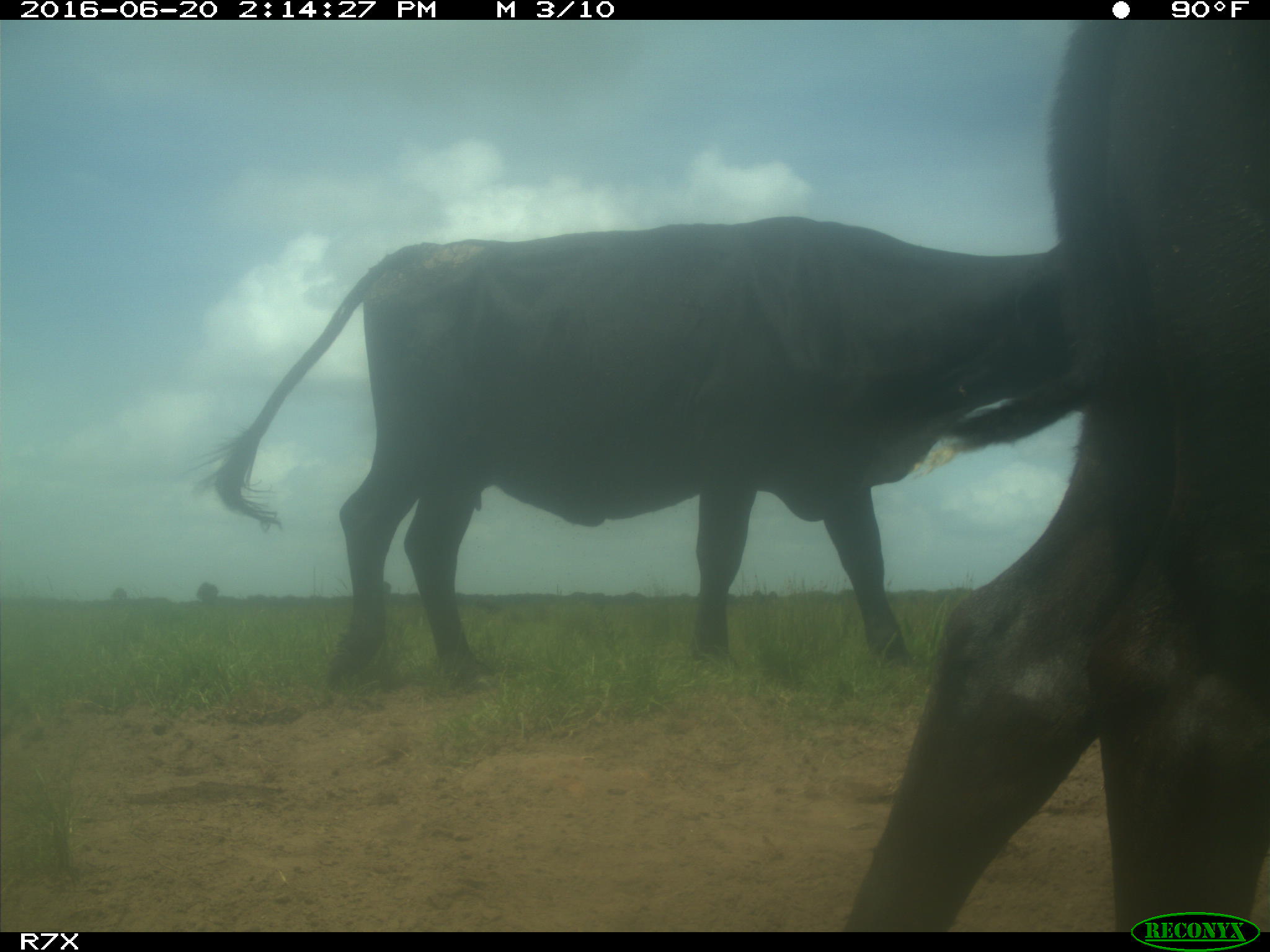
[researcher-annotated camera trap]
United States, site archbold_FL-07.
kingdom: Animalia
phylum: Chordata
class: Mammalia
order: Artiodactyla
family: Bovidae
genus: Bos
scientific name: Bos taurus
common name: domestic cow